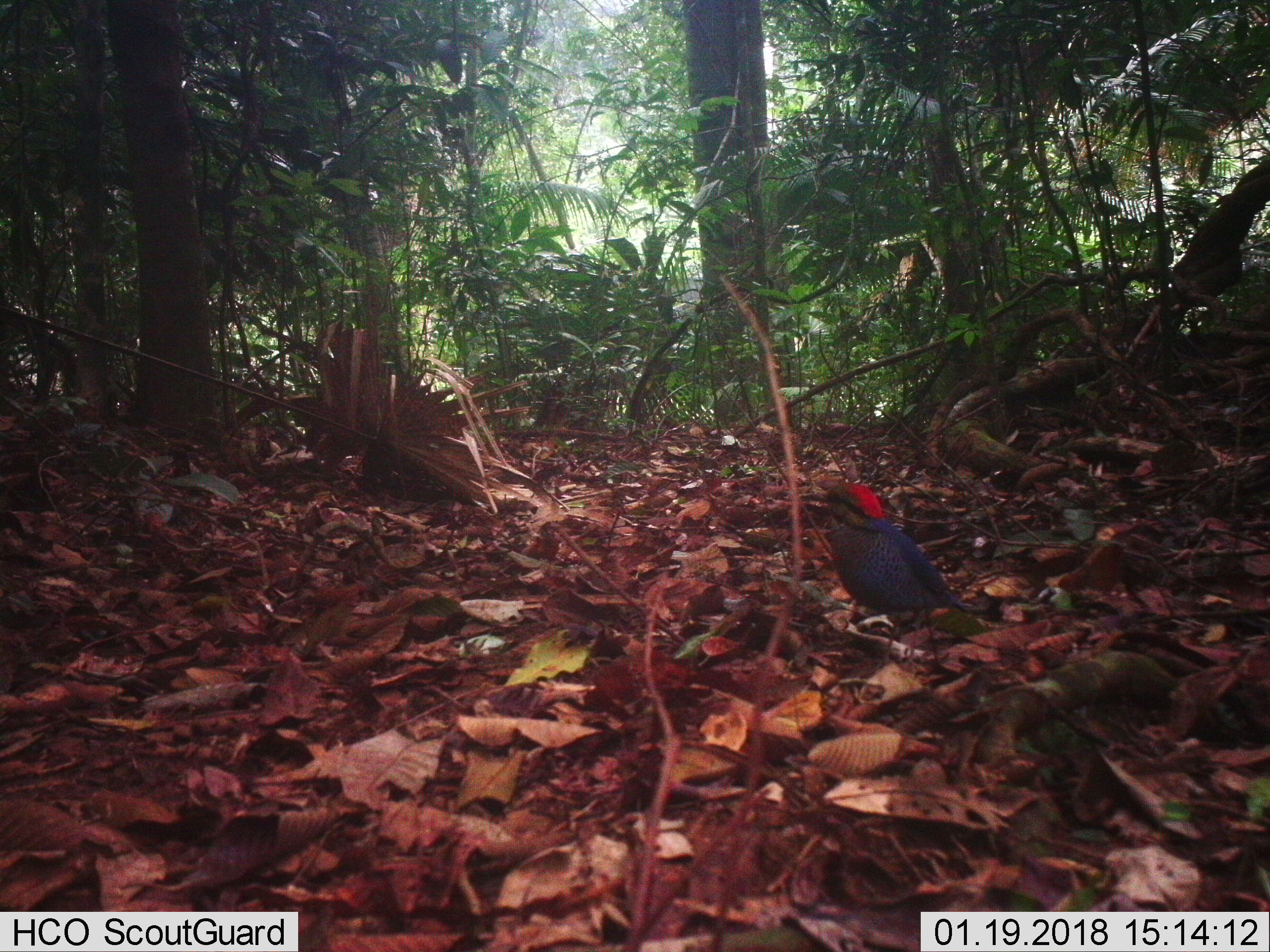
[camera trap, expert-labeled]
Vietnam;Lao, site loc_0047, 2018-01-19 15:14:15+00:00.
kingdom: Animalia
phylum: Chordata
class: Aves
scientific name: Aves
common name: bird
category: unidentified bird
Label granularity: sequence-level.